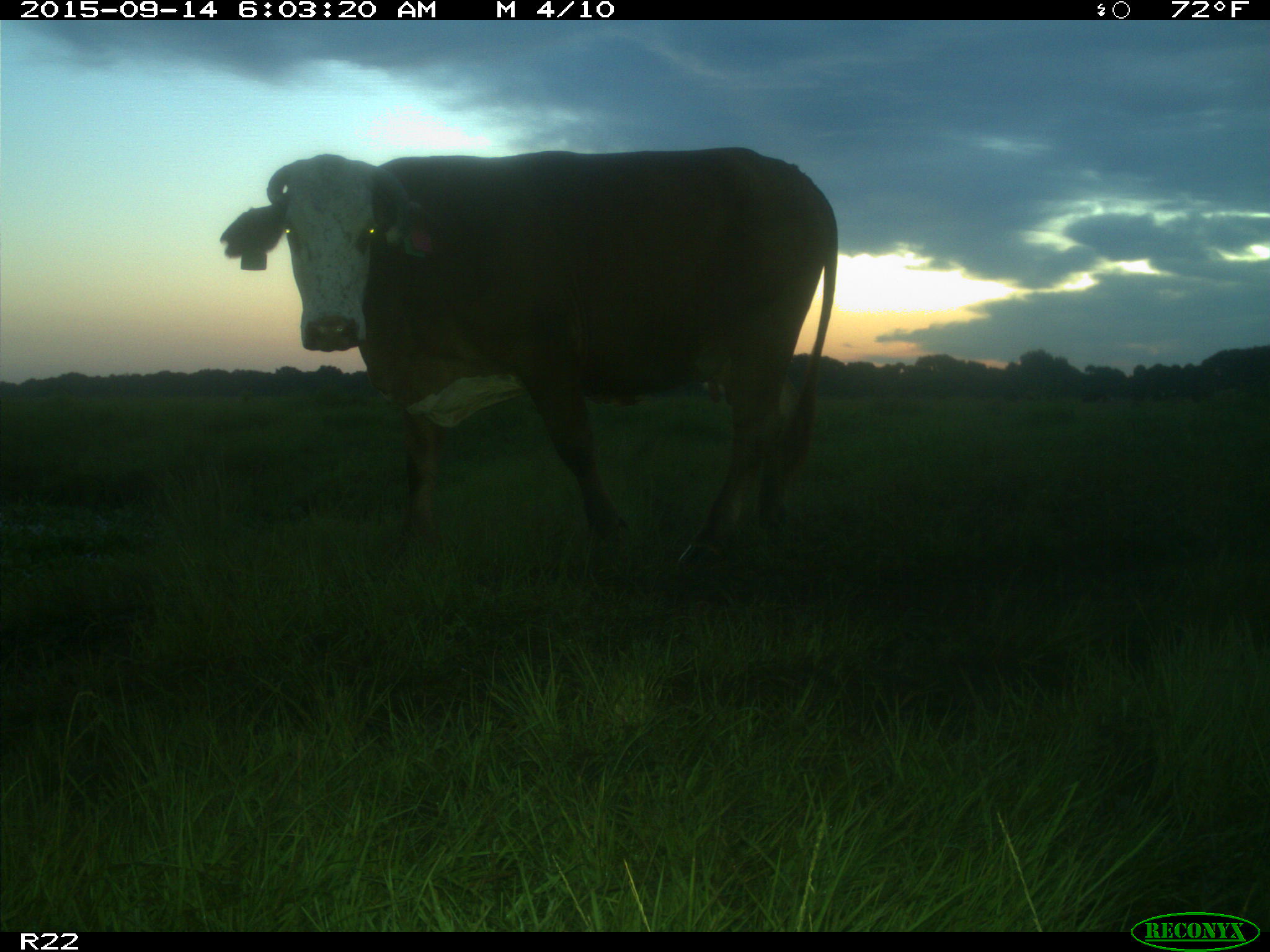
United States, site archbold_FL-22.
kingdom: Animalia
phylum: Chordata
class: Mammalia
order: Artiodactyla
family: Bovidae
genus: Bos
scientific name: Bos taurus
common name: domestic cow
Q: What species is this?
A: Bos taurus (domestic cow).